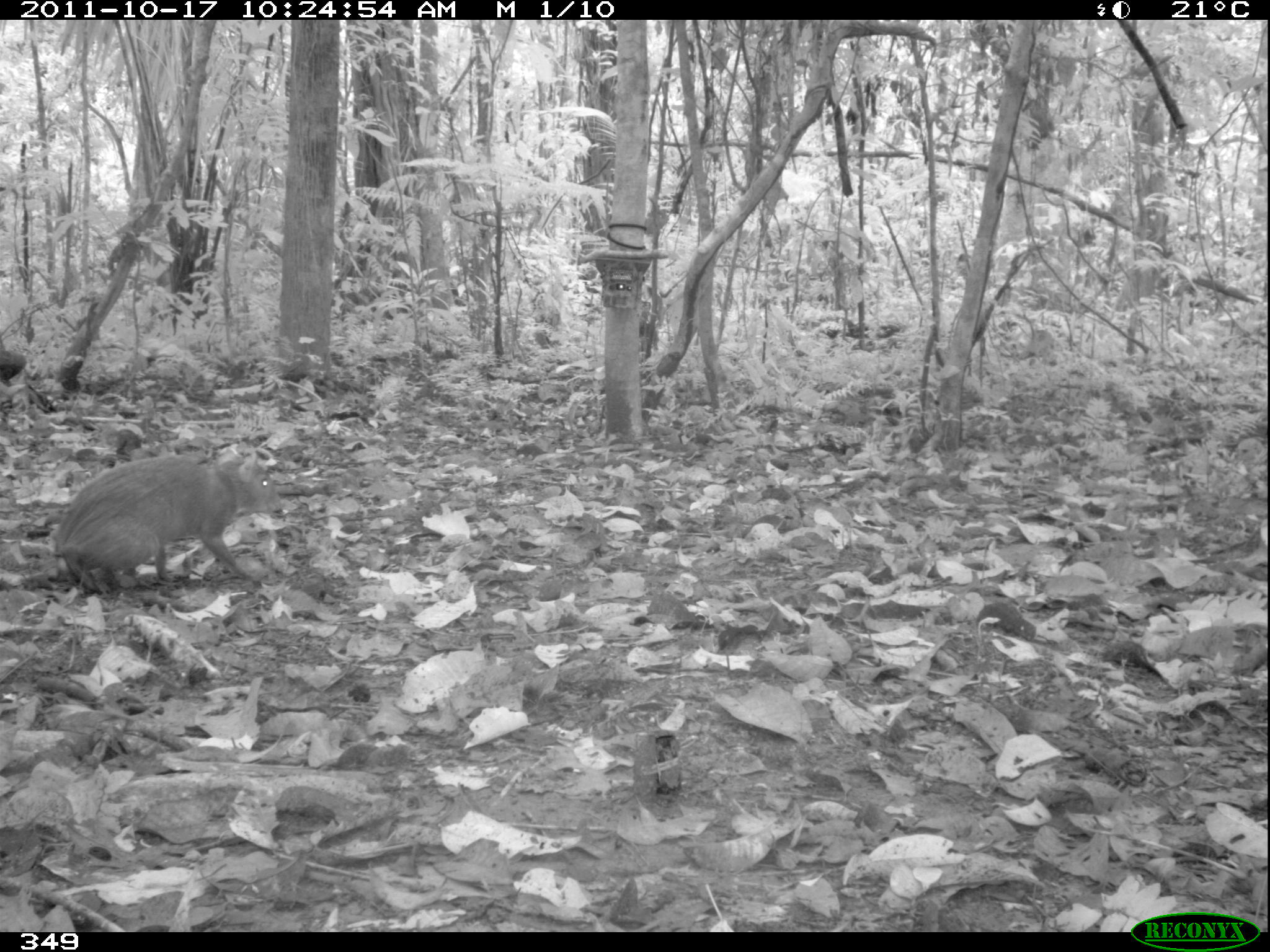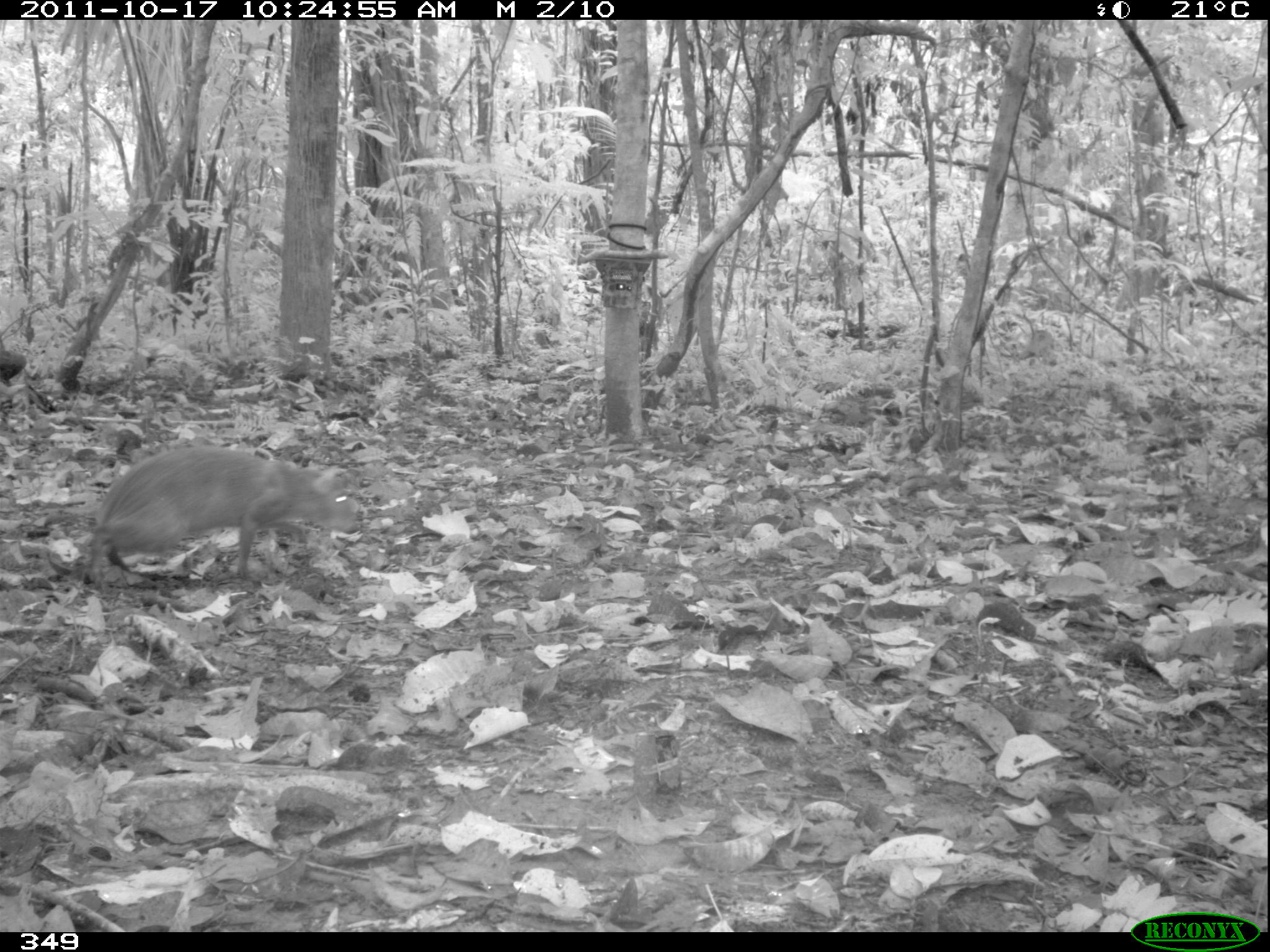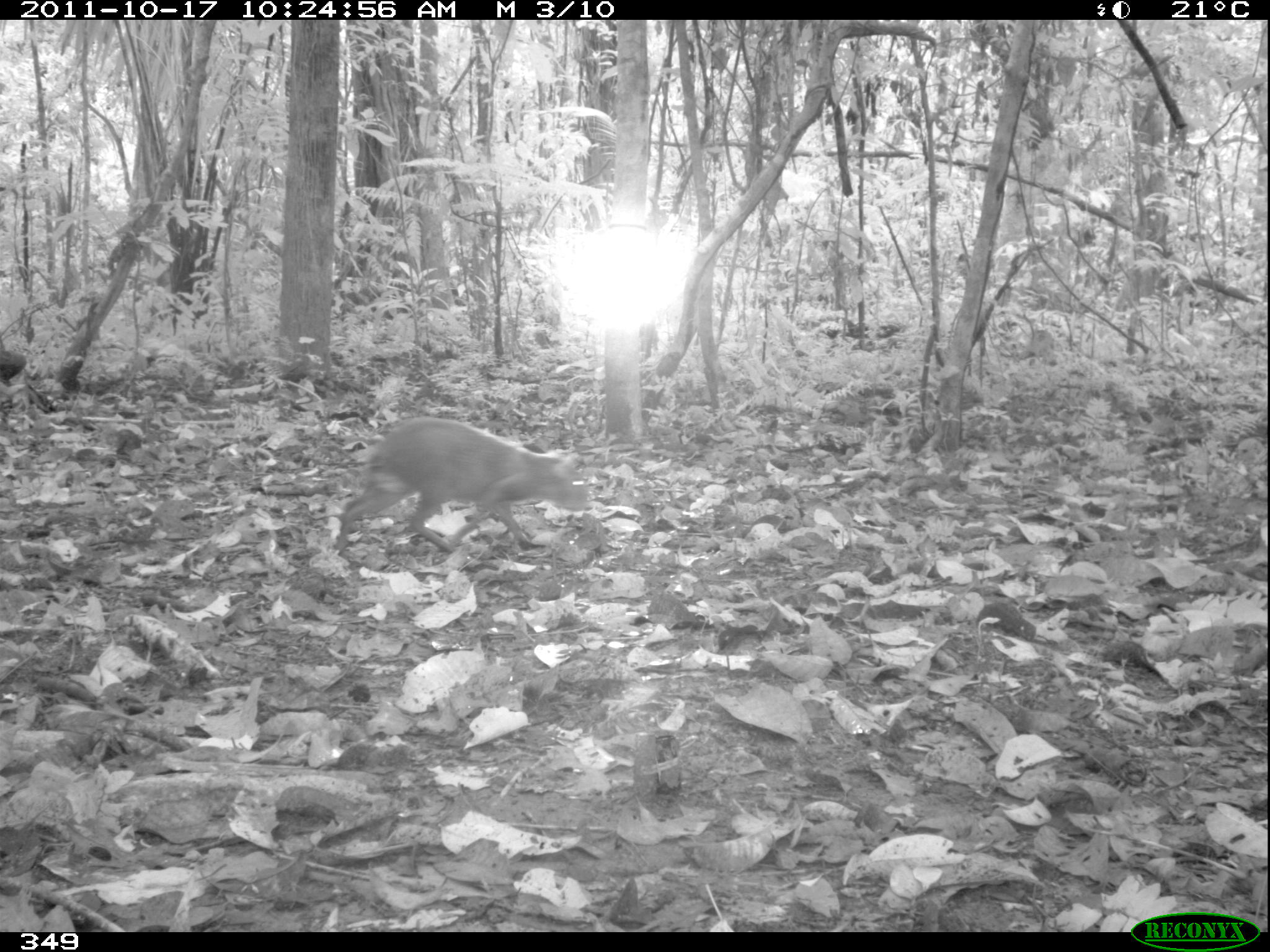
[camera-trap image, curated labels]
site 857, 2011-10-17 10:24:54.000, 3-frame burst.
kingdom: Animalia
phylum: Chordata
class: Mammalia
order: Rodentia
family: Dasyproctidae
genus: Dasyprocta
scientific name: Dasyprocta punctata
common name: central american agouti